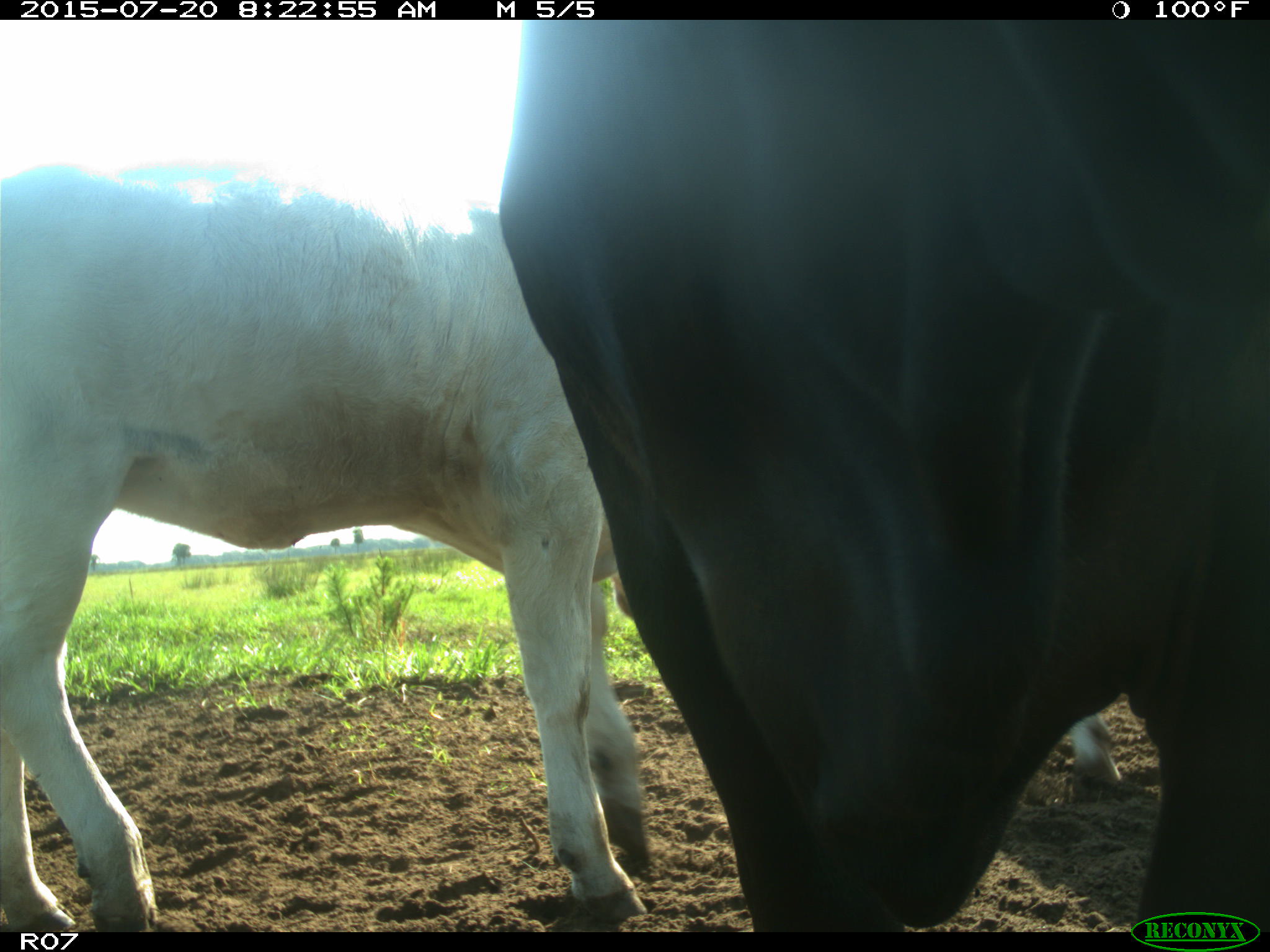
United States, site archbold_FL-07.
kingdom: Animalia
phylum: Chordata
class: Mammalia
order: Artiodactyla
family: Bovidae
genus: Bos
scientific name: Bos taurus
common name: domestic cow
Bos taurus (domestic cow).